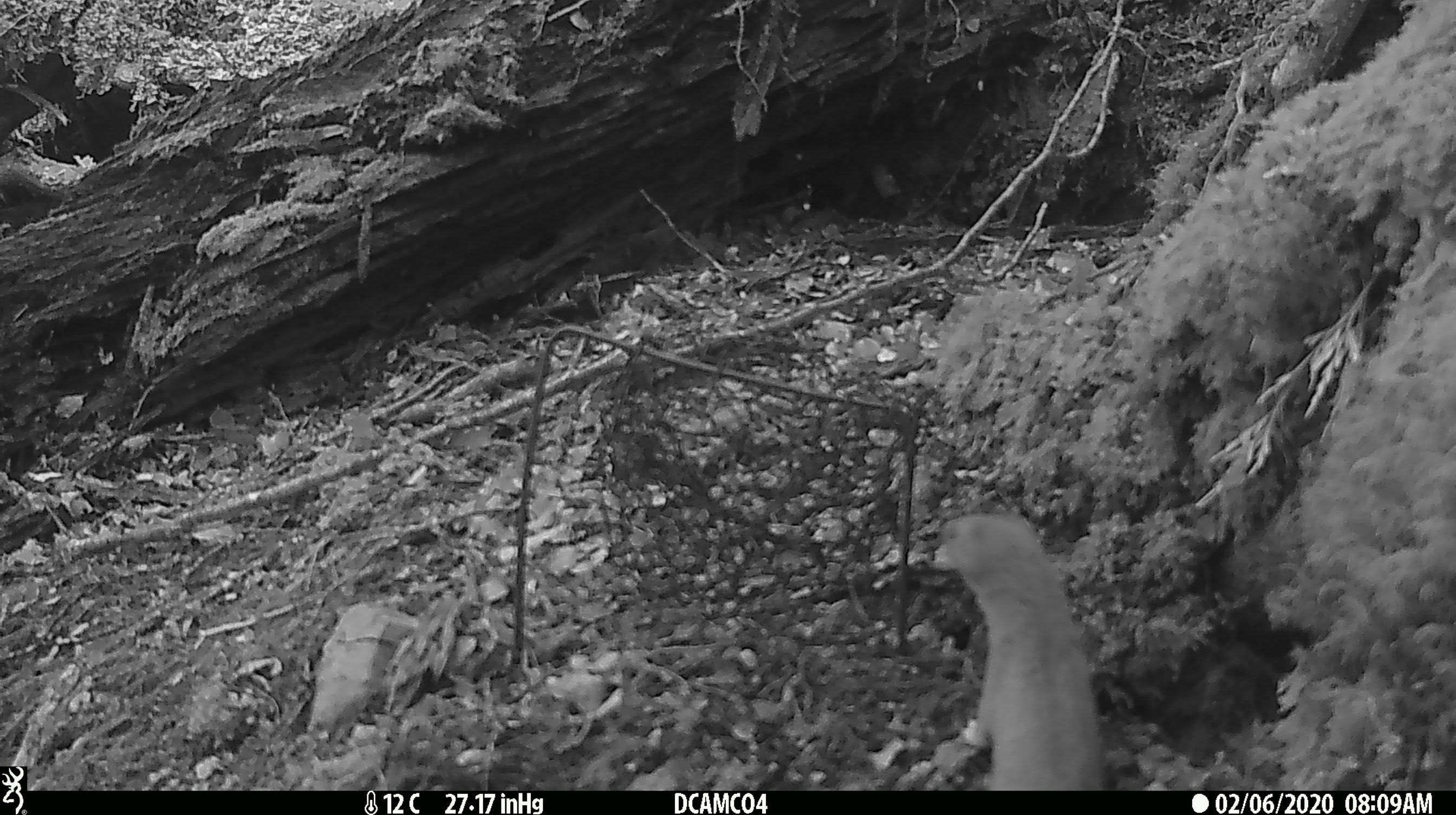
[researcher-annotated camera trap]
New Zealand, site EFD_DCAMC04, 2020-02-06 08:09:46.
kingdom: Animalia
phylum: Chordata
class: Mammalia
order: Carnivora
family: Mustelidae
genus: Mustela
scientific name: Mustela nivalis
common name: least weasel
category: weasel